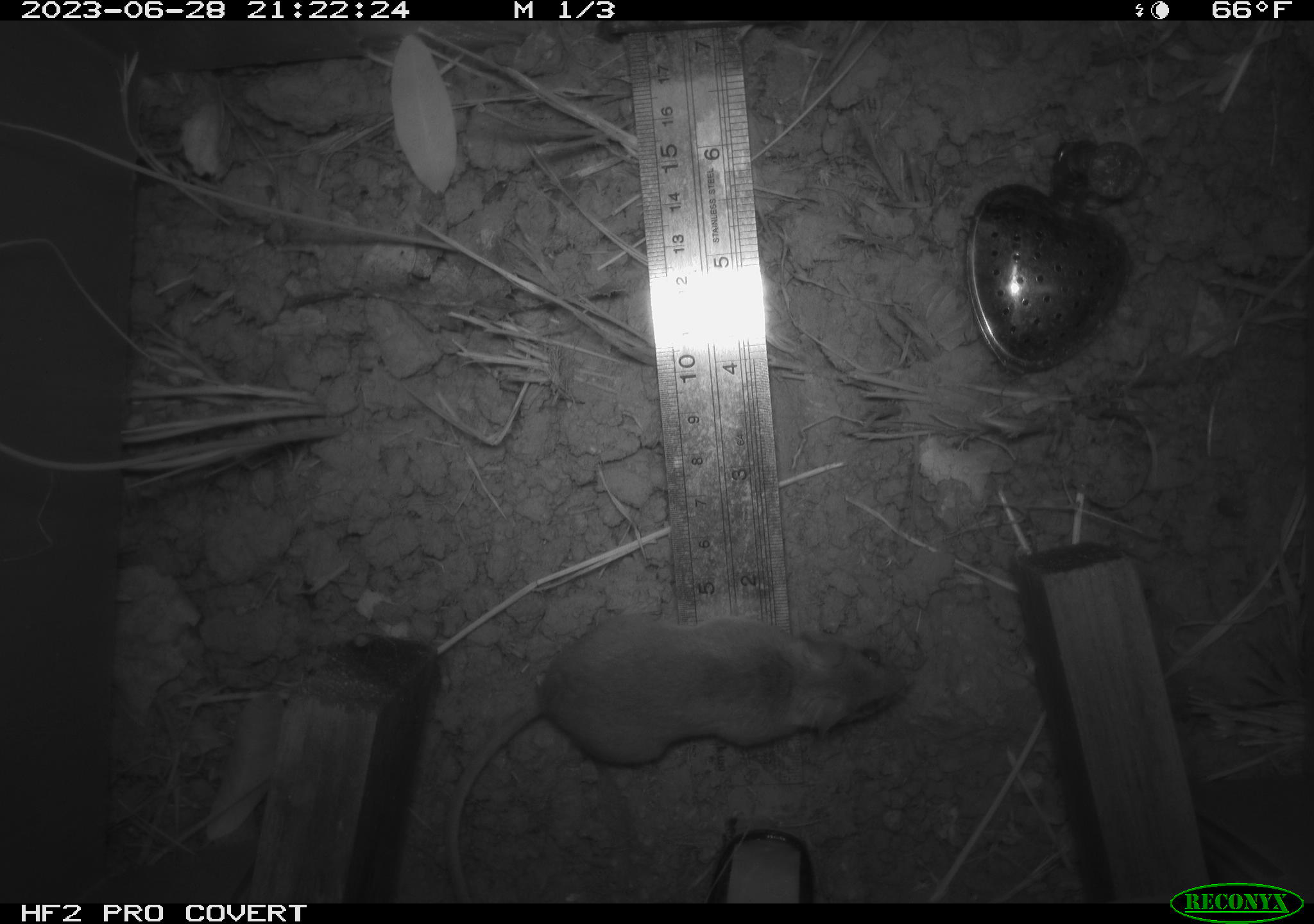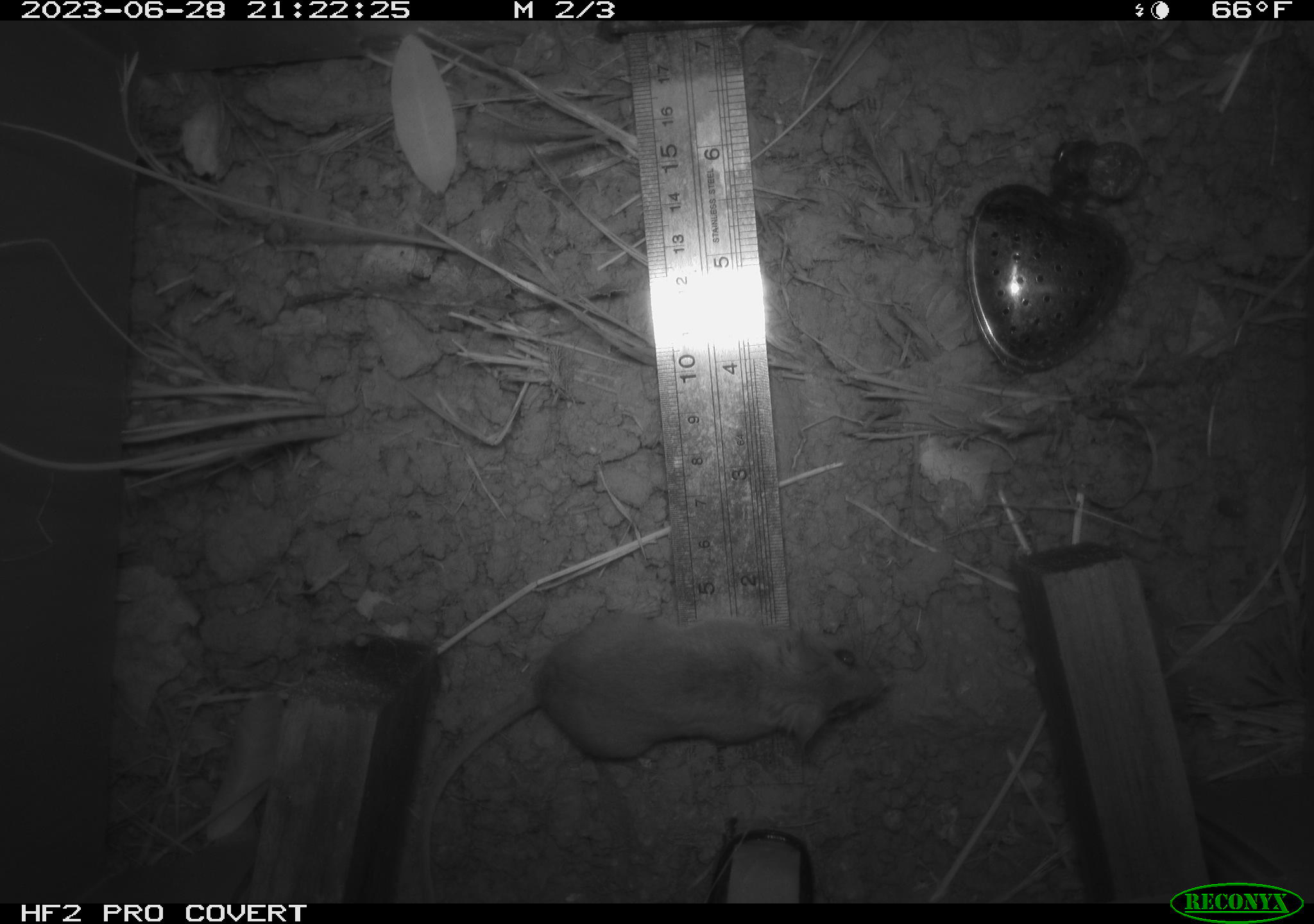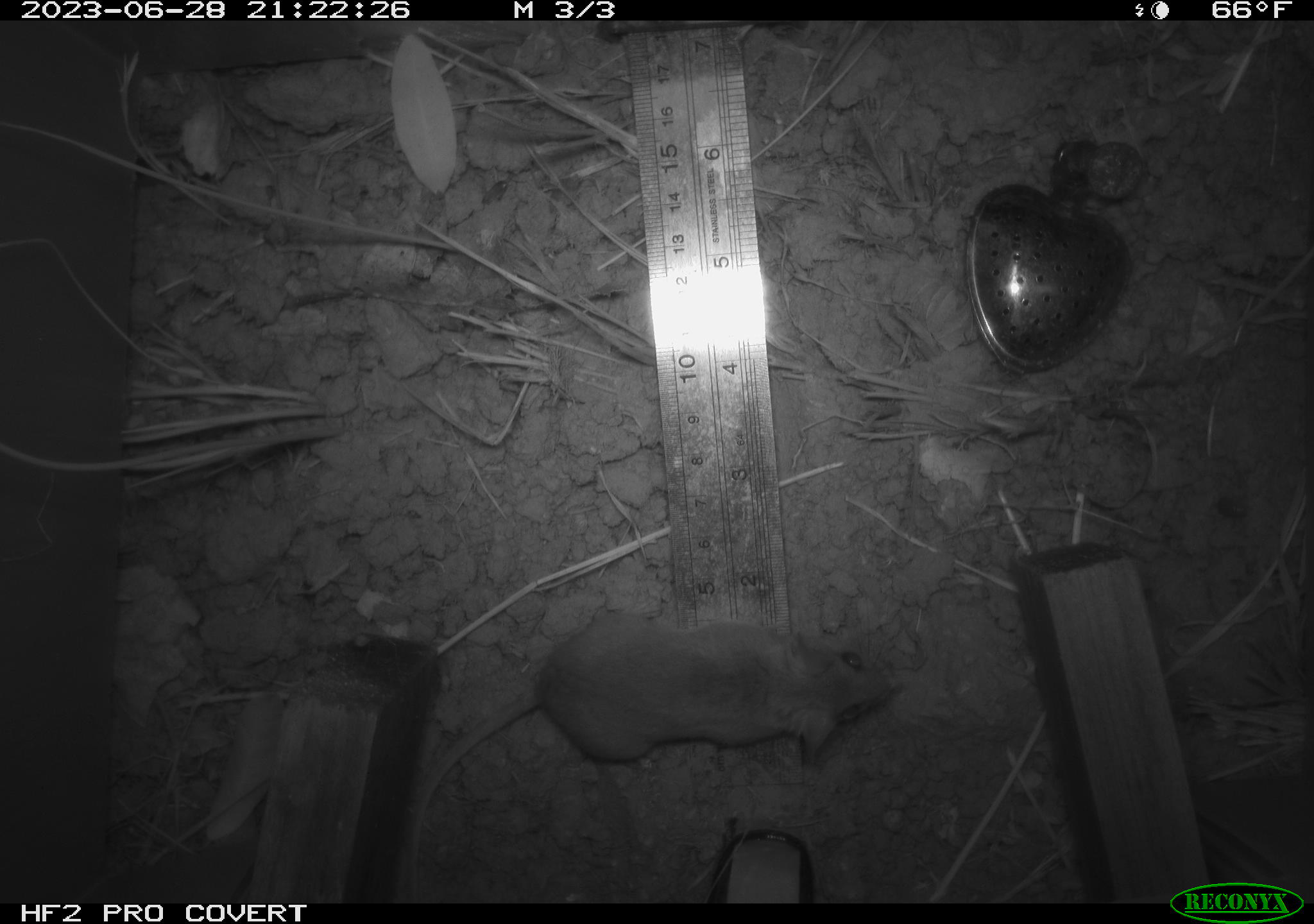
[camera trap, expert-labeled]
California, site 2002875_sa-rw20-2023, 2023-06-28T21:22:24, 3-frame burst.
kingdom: Animalia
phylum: Chordata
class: Mammalia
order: Rodentia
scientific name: Rodentia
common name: mouse species